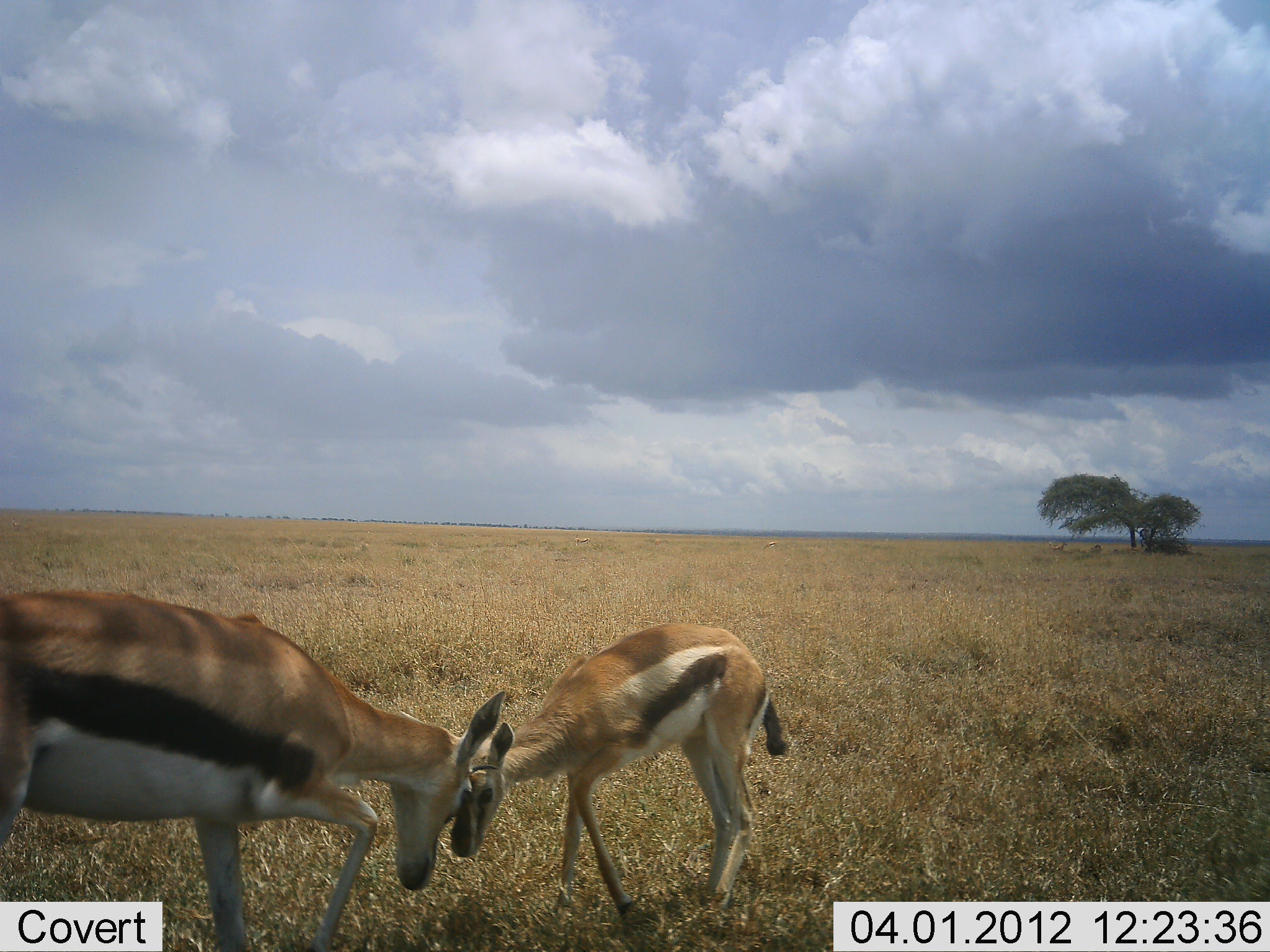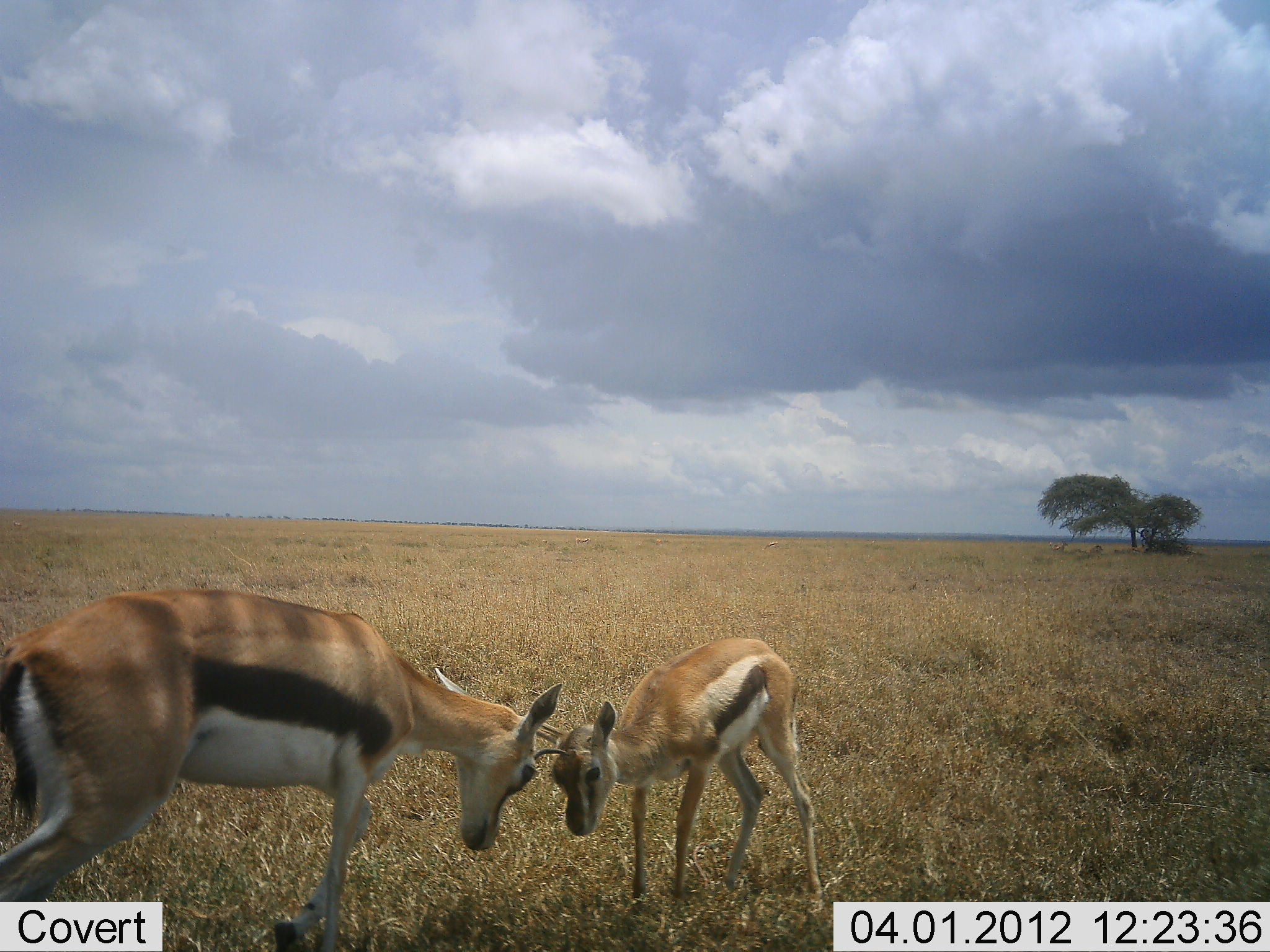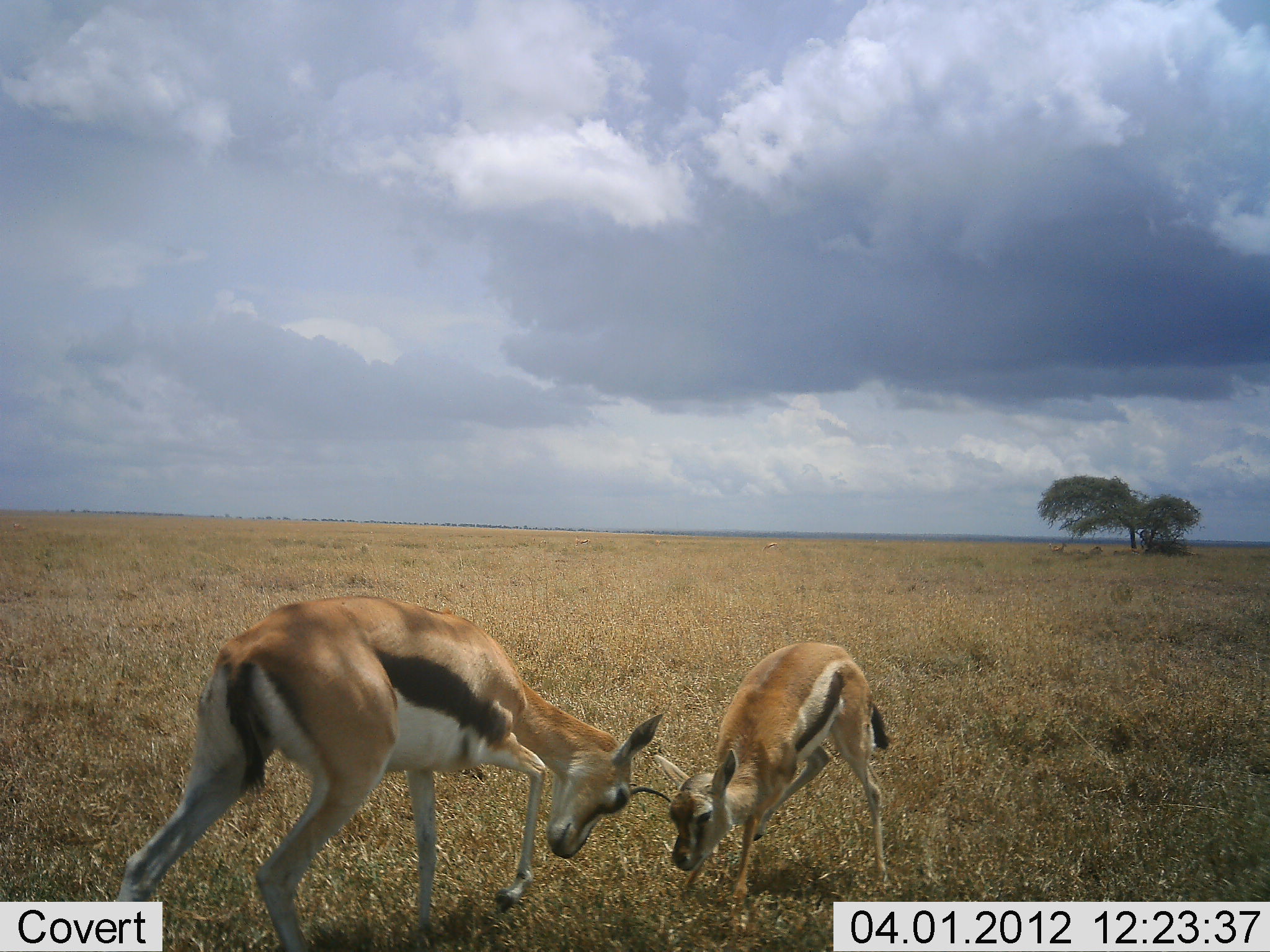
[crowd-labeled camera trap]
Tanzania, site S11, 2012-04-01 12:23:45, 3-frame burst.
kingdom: Animalia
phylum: Chordata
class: Mammalia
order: Artiodactyla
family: Bovidae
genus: Eudorcas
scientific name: Eudorcas thomsonii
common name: thomson's gazelle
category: gazellethomsons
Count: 2.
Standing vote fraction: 35%.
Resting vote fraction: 0%.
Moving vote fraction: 4%.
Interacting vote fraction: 96%.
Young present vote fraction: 39%.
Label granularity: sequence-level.